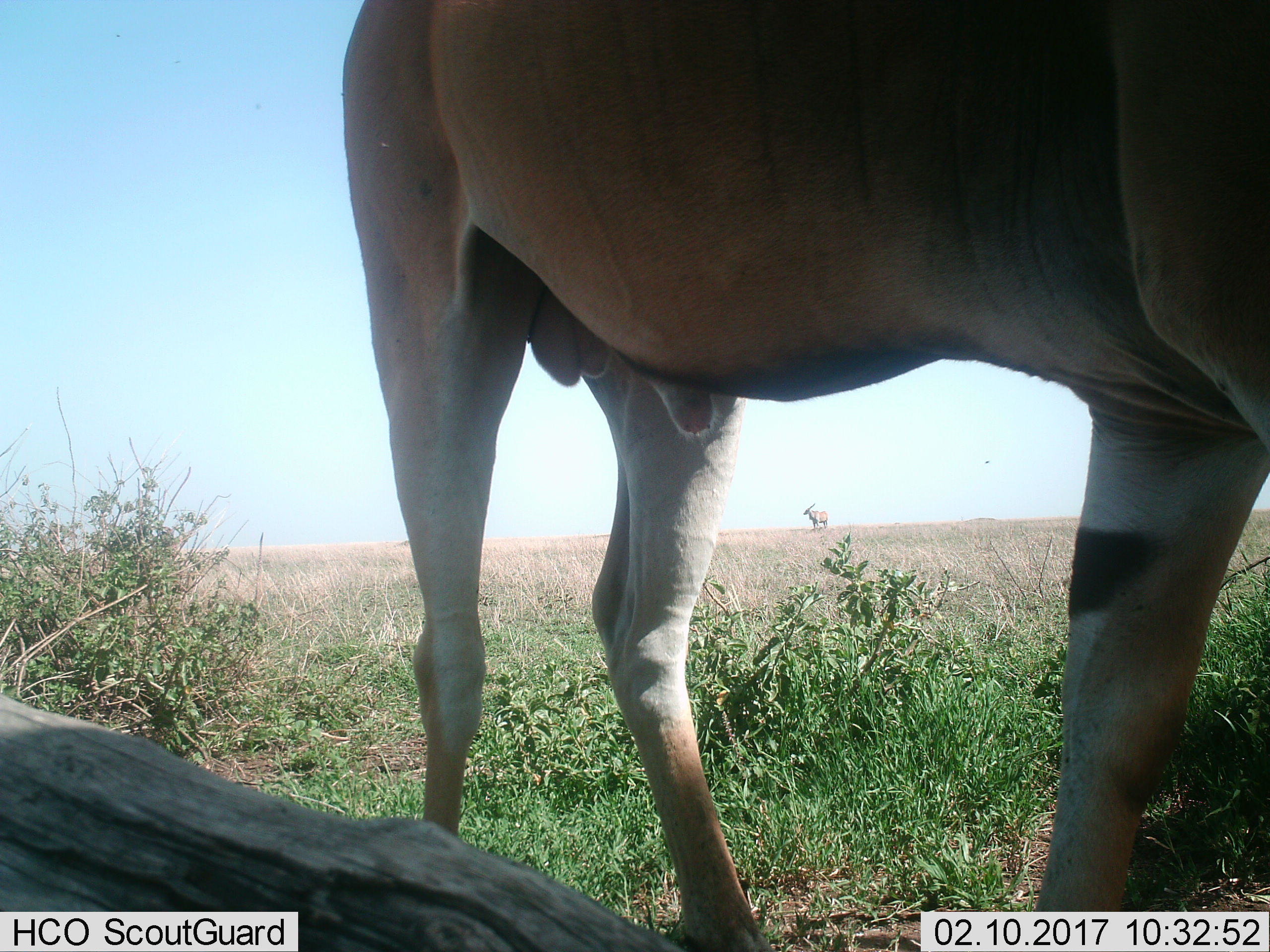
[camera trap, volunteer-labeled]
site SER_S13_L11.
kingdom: Animalia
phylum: Chordata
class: Mammalia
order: Artiodactyla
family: Bovidae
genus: Tragelaphus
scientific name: Tragelaphus oryx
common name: eland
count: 2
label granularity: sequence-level